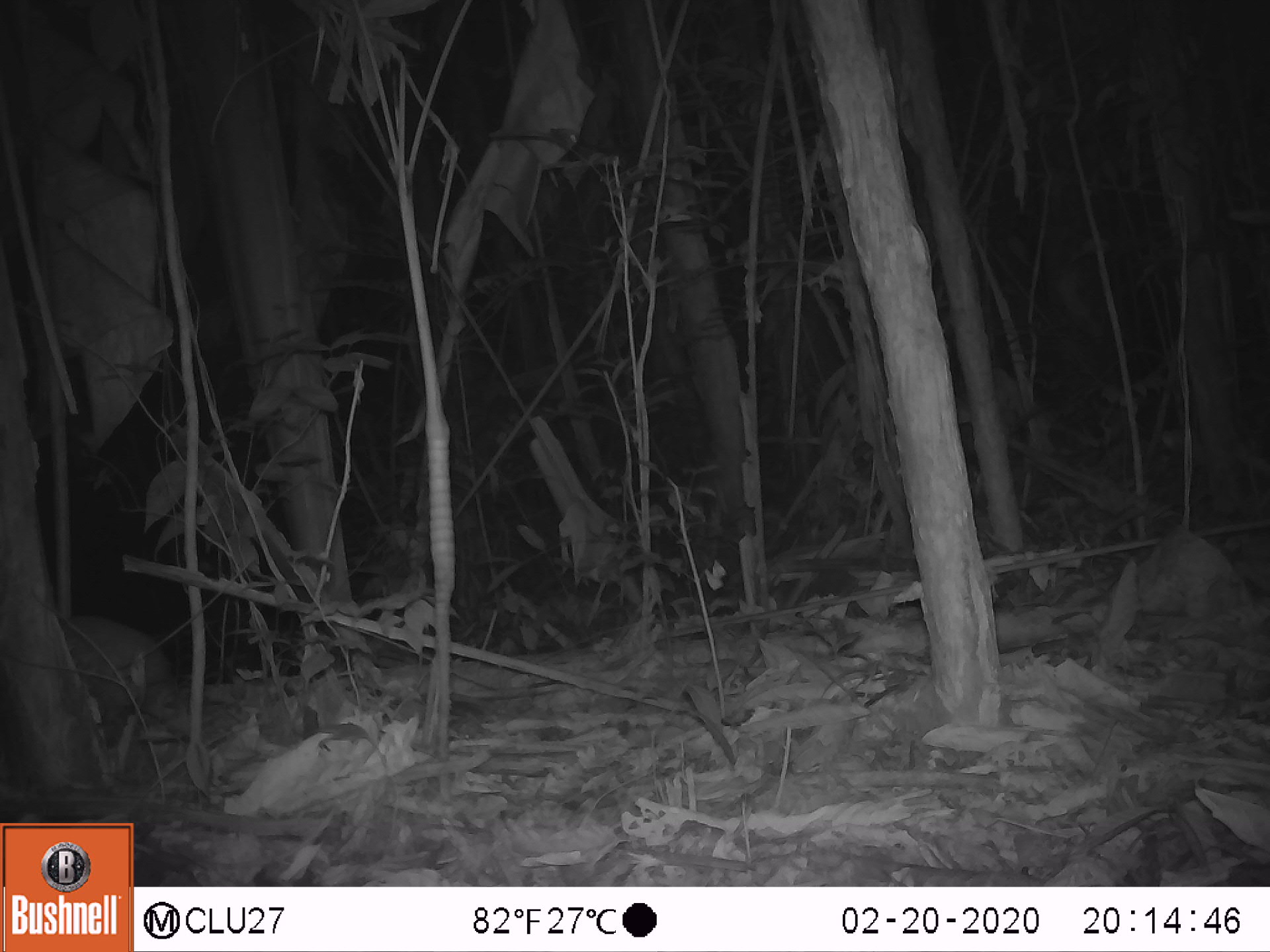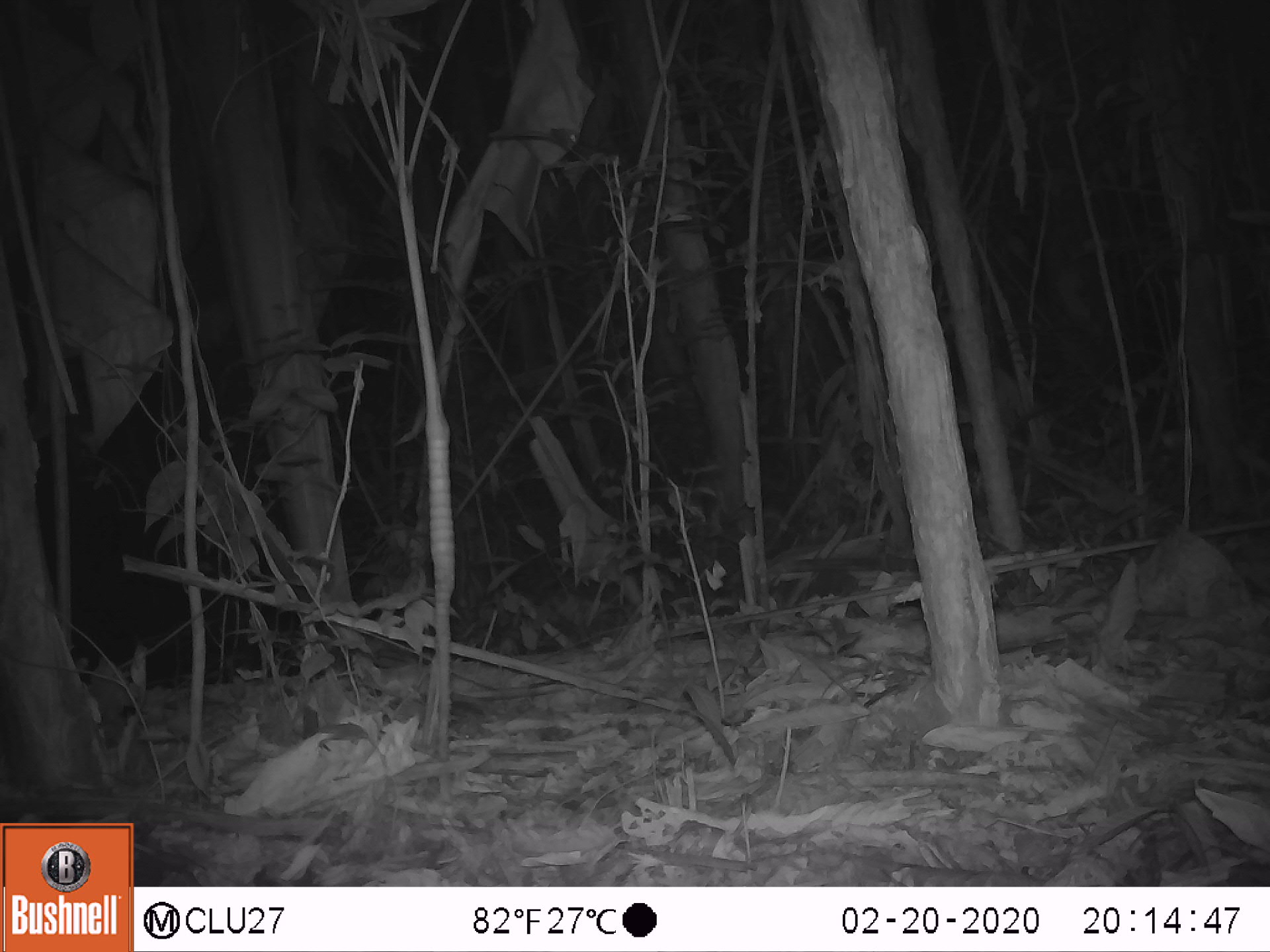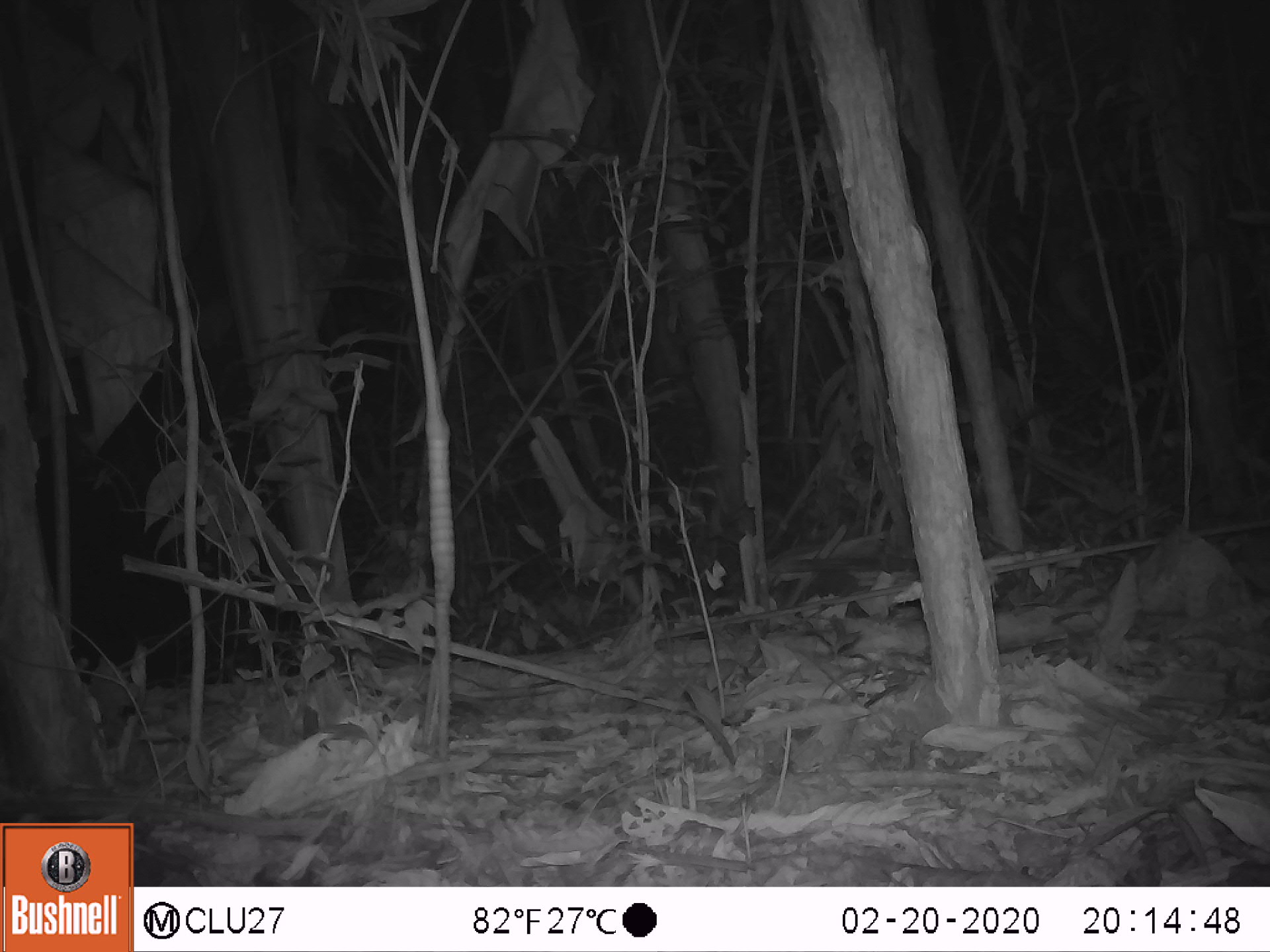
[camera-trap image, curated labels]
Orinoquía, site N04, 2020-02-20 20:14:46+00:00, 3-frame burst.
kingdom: Animalia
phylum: Chordata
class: Mammalia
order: Rodentia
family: Cuniculidae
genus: Cuniculus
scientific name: Cuniculus paca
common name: spotted paca